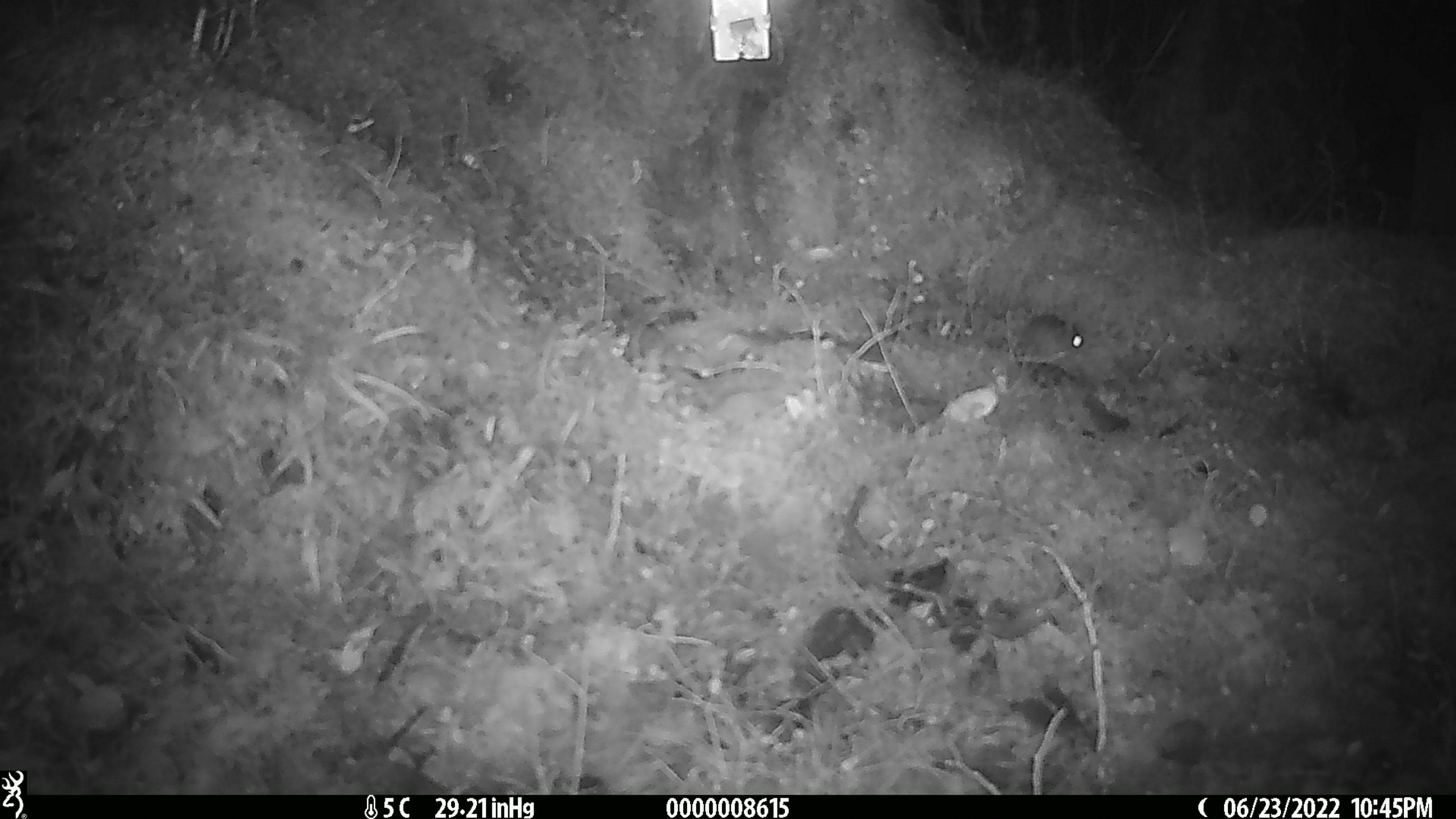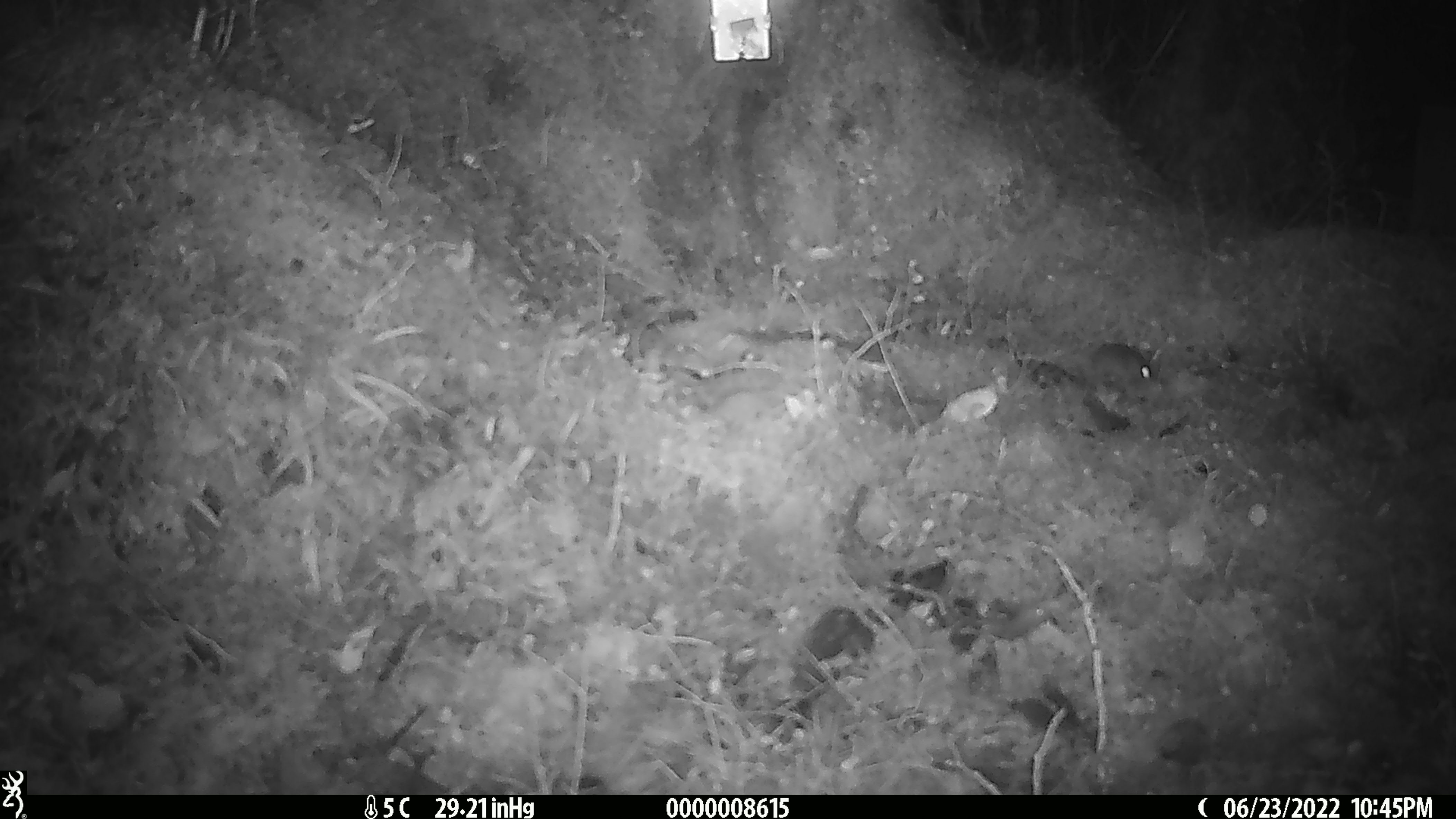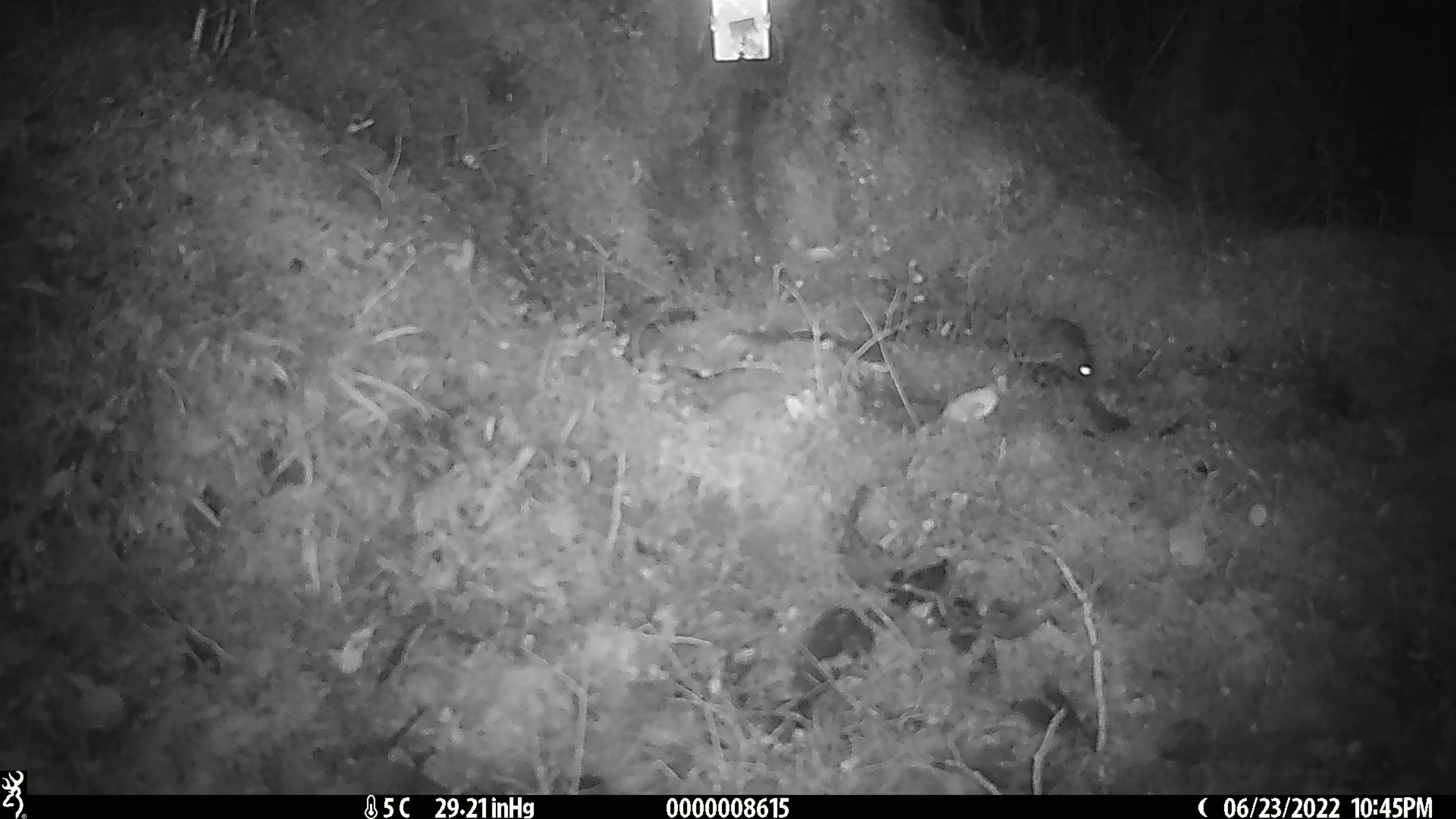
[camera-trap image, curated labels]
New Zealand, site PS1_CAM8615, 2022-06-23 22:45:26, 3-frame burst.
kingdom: Animalia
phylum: Chordata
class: Mammalia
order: Rodentia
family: Muridae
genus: Mus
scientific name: Mus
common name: mouse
Mouse (Mus).